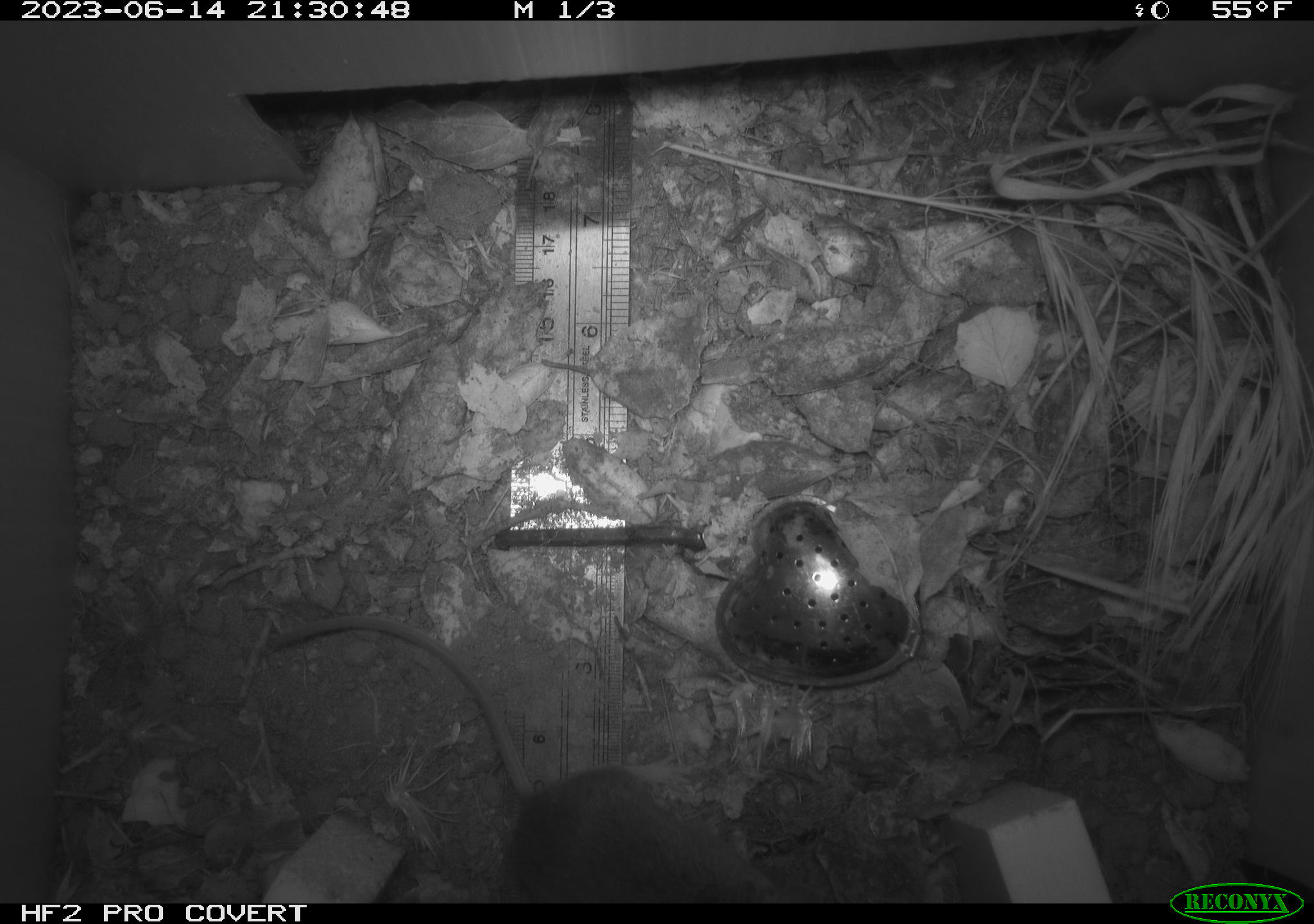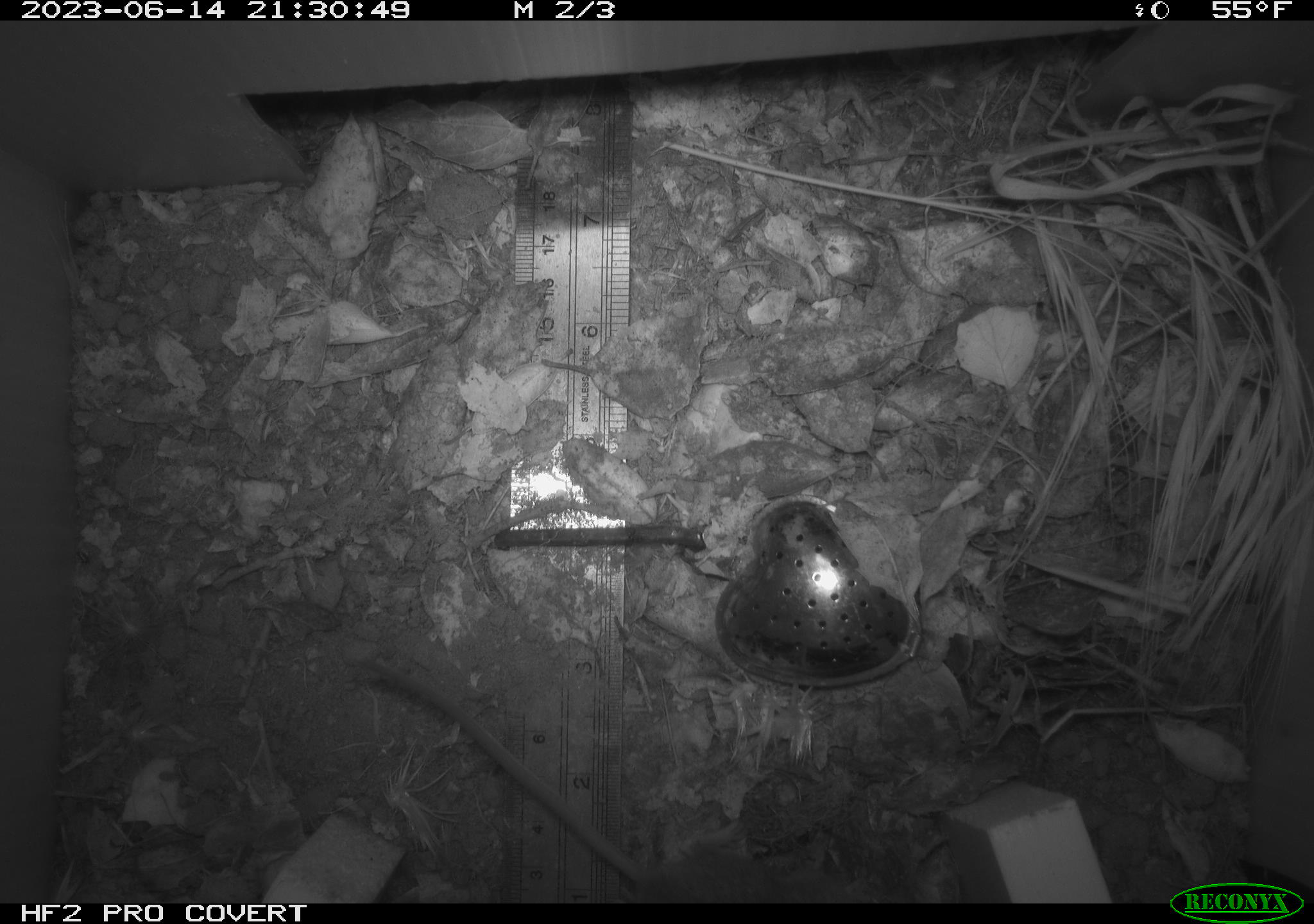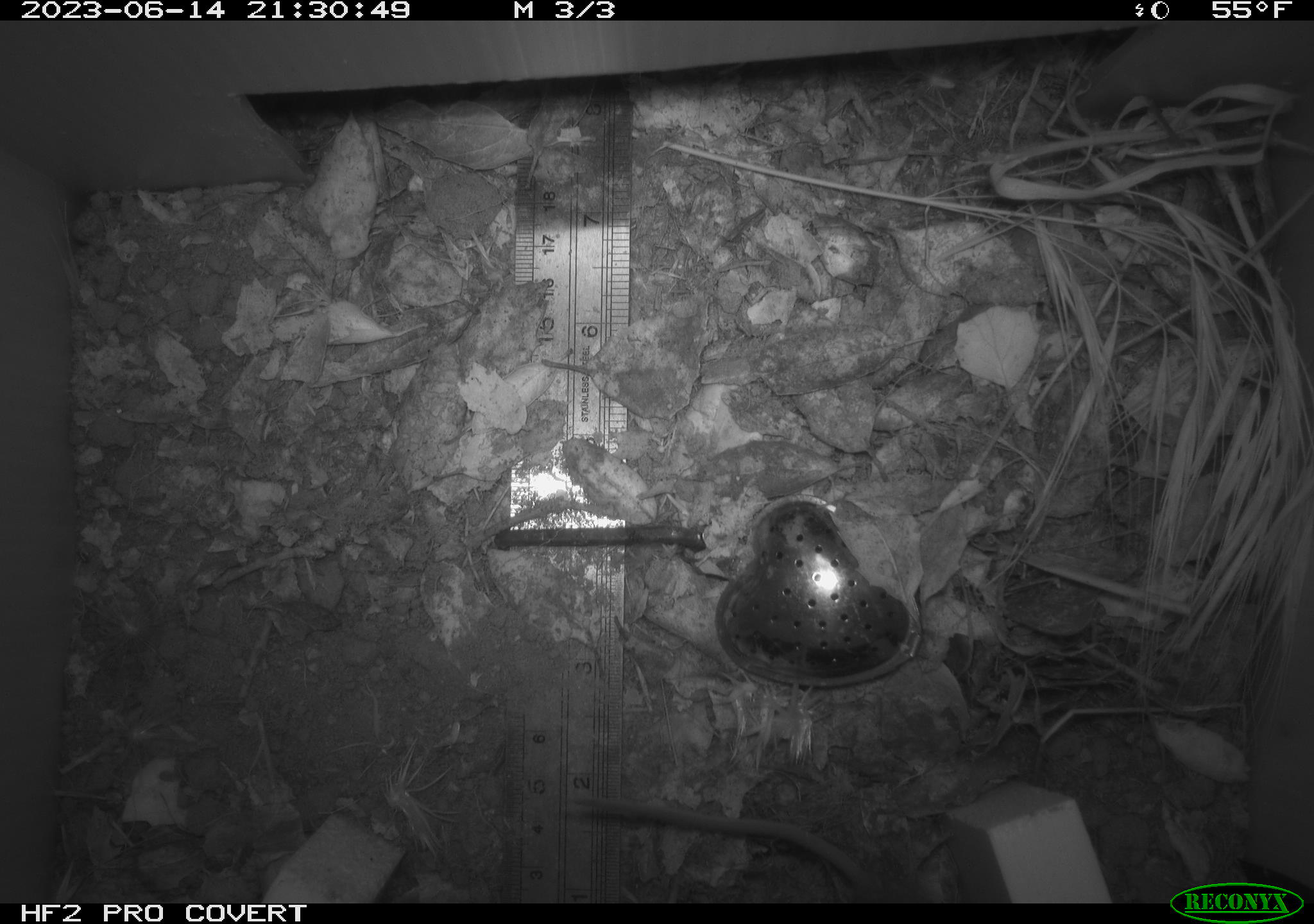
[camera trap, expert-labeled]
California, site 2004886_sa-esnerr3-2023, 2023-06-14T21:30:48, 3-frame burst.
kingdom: Animalia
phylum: Chordata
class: Mammalia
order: Rodentia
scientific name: Rodentia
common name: mouse species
Mouse species (Rodentia).